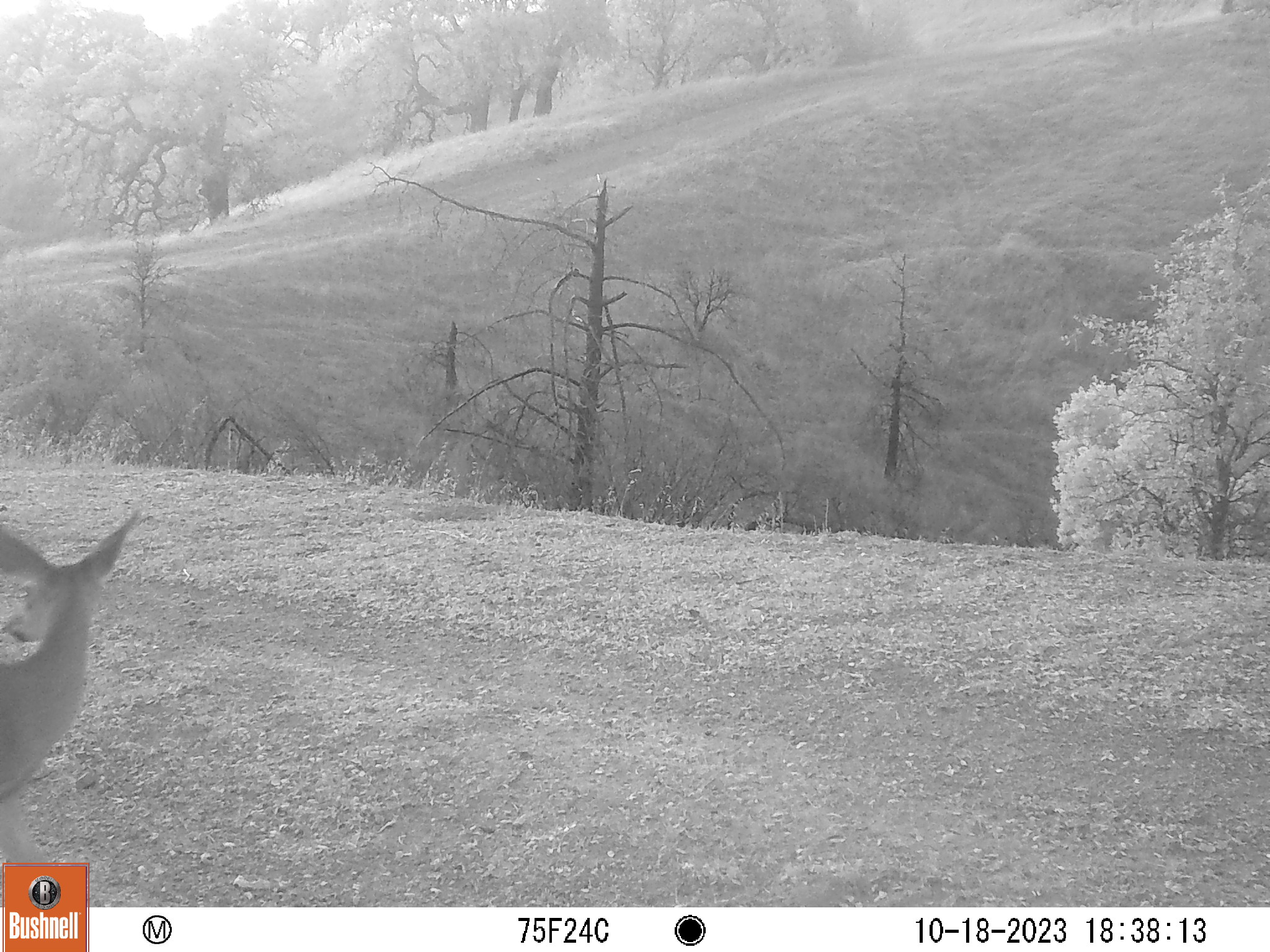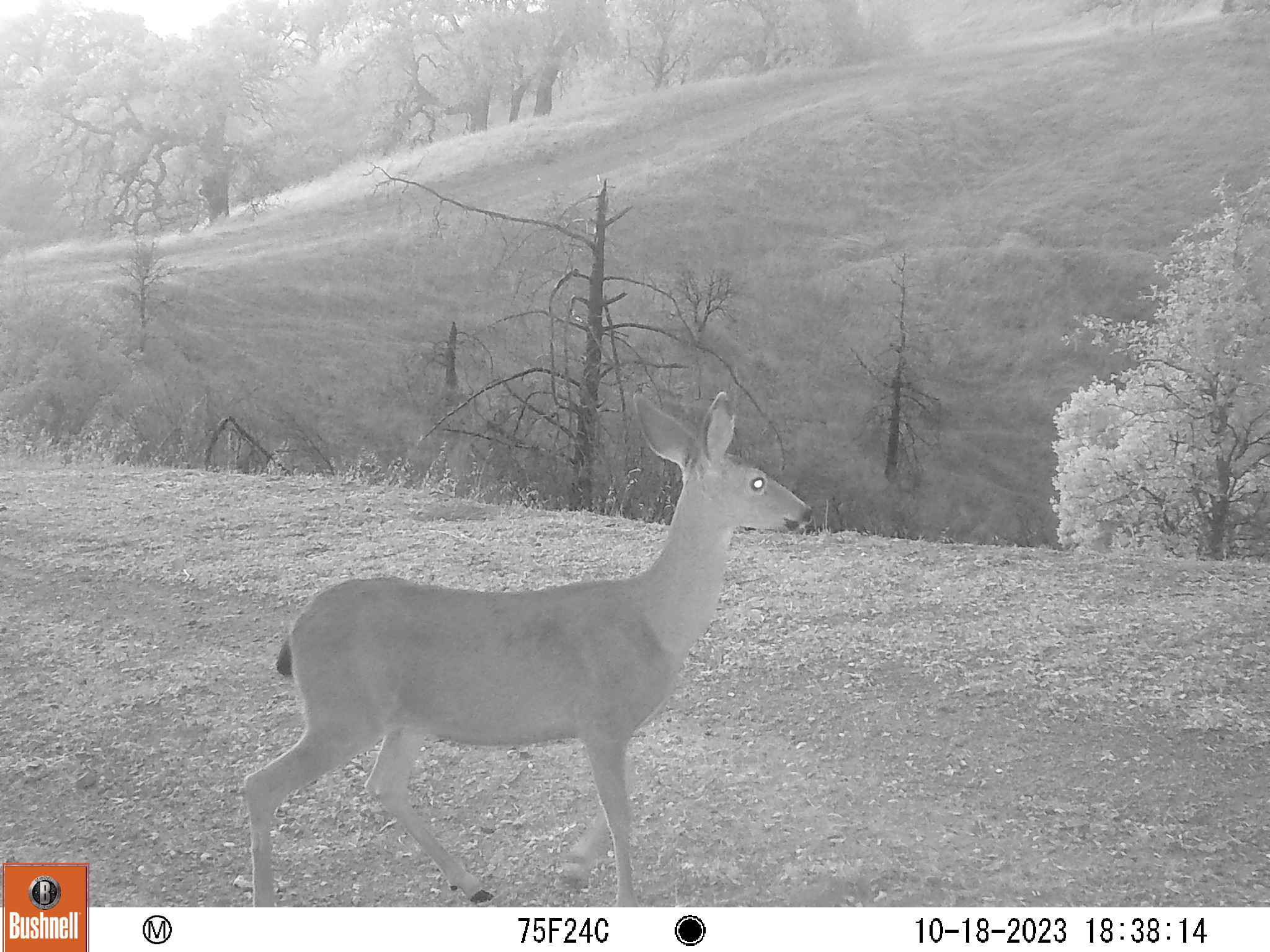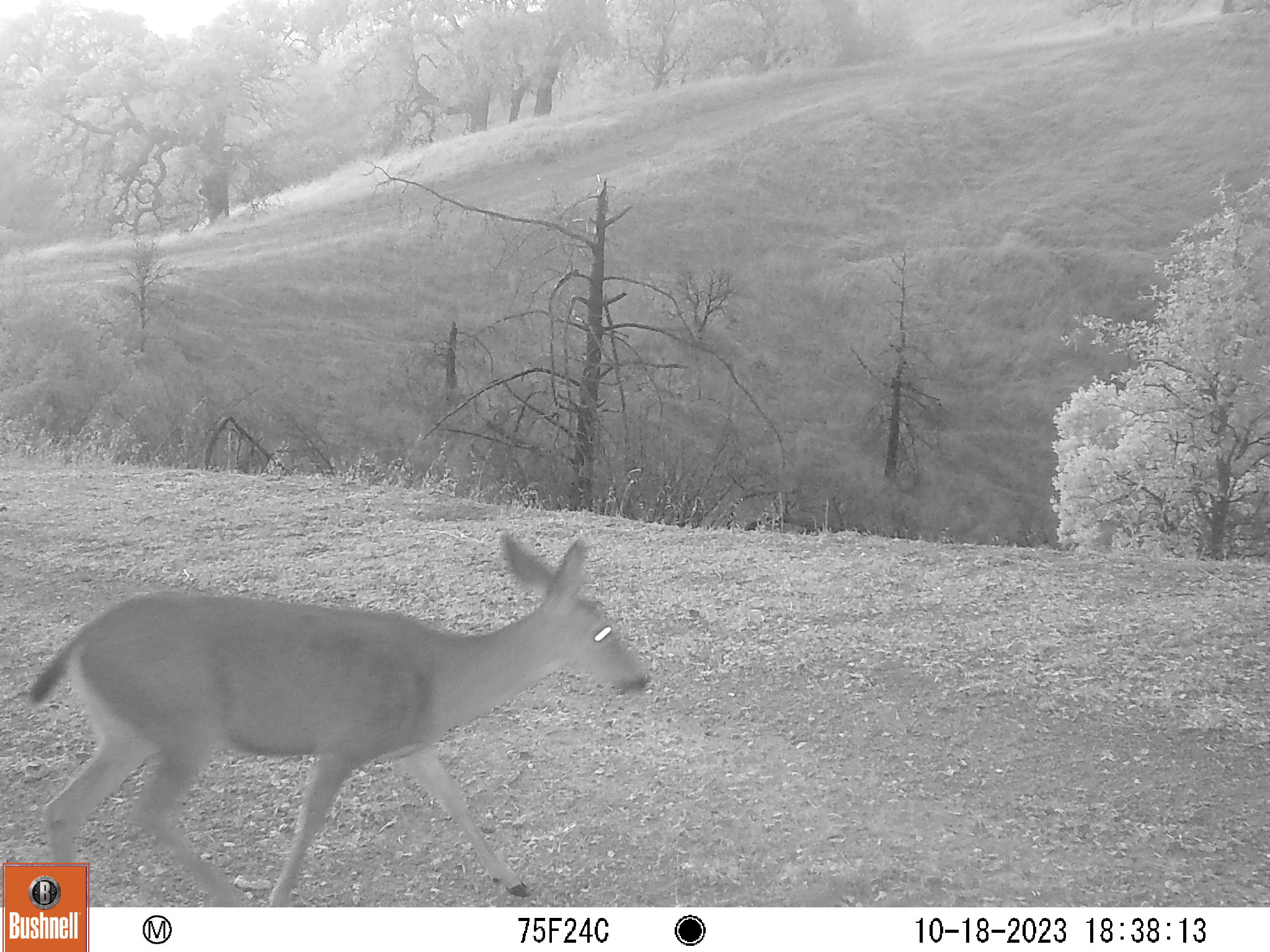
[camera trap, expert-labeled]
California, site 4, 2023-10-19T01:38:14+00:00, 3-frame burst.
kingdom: Animalia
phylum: Chordata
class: Mammalia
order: Artiodactyla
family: Cervidae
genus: Odocoileus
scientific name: Odocoileus hemionus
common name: mule deer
Mule deer (Odocoileus hemionus).